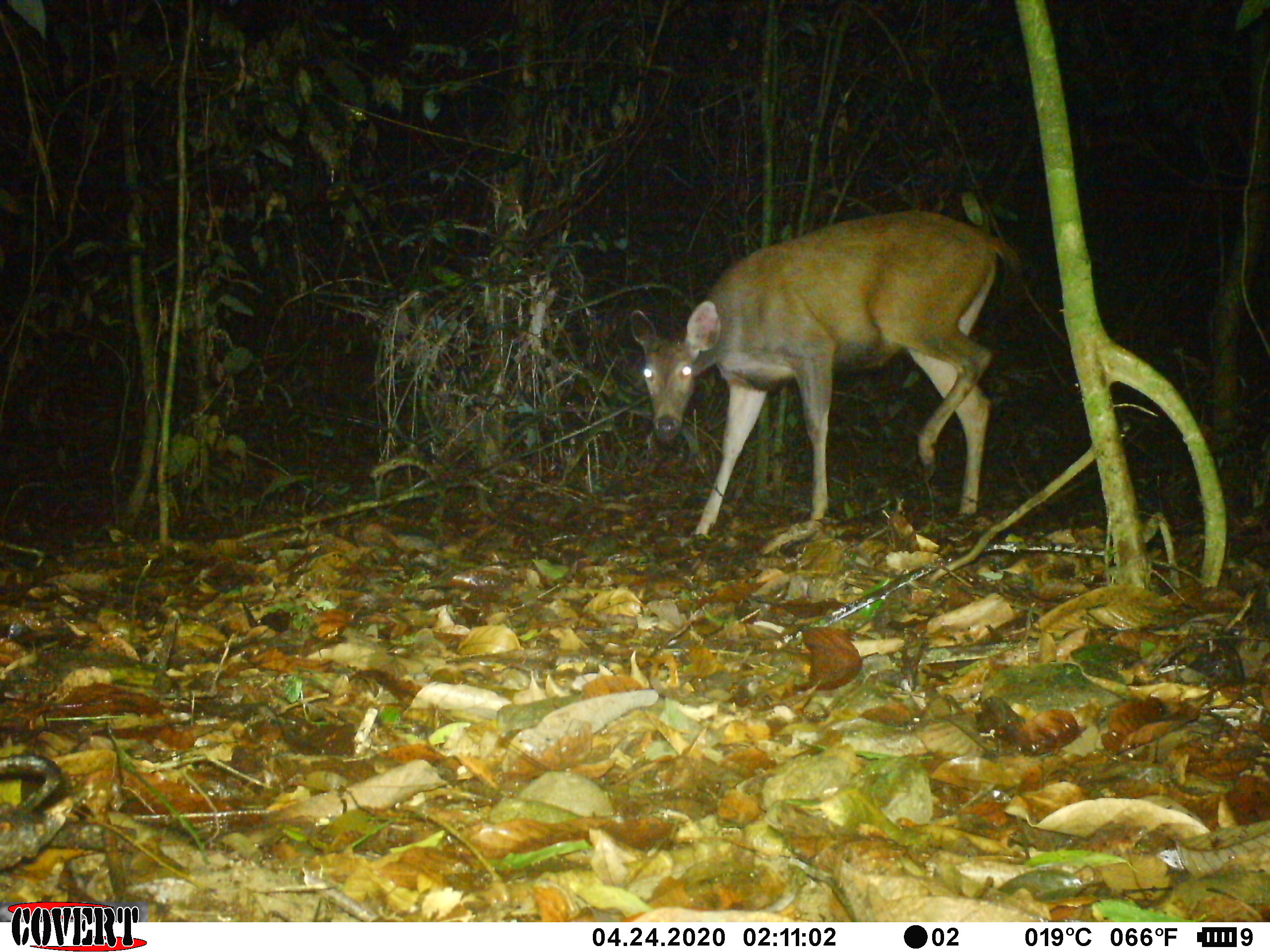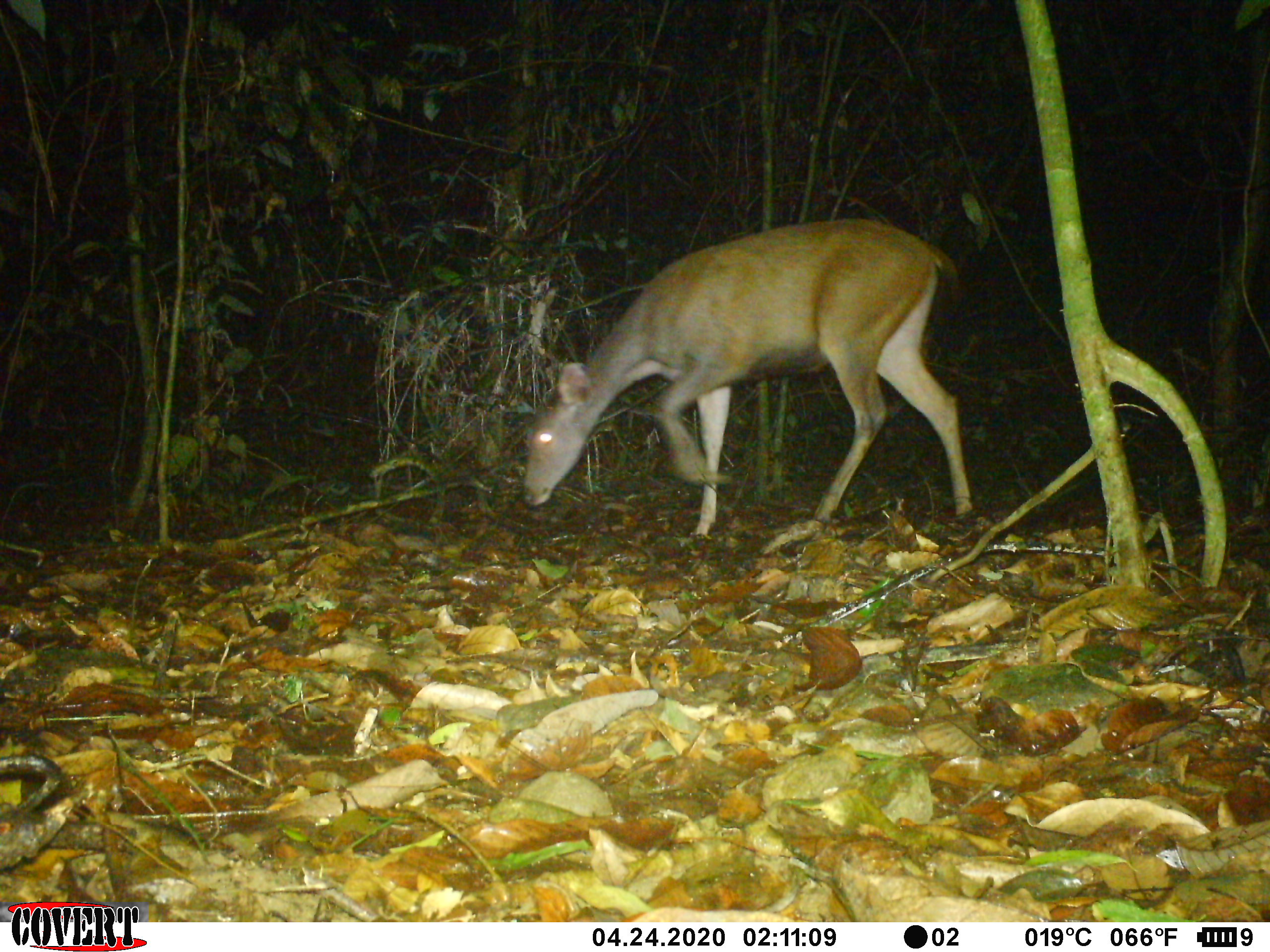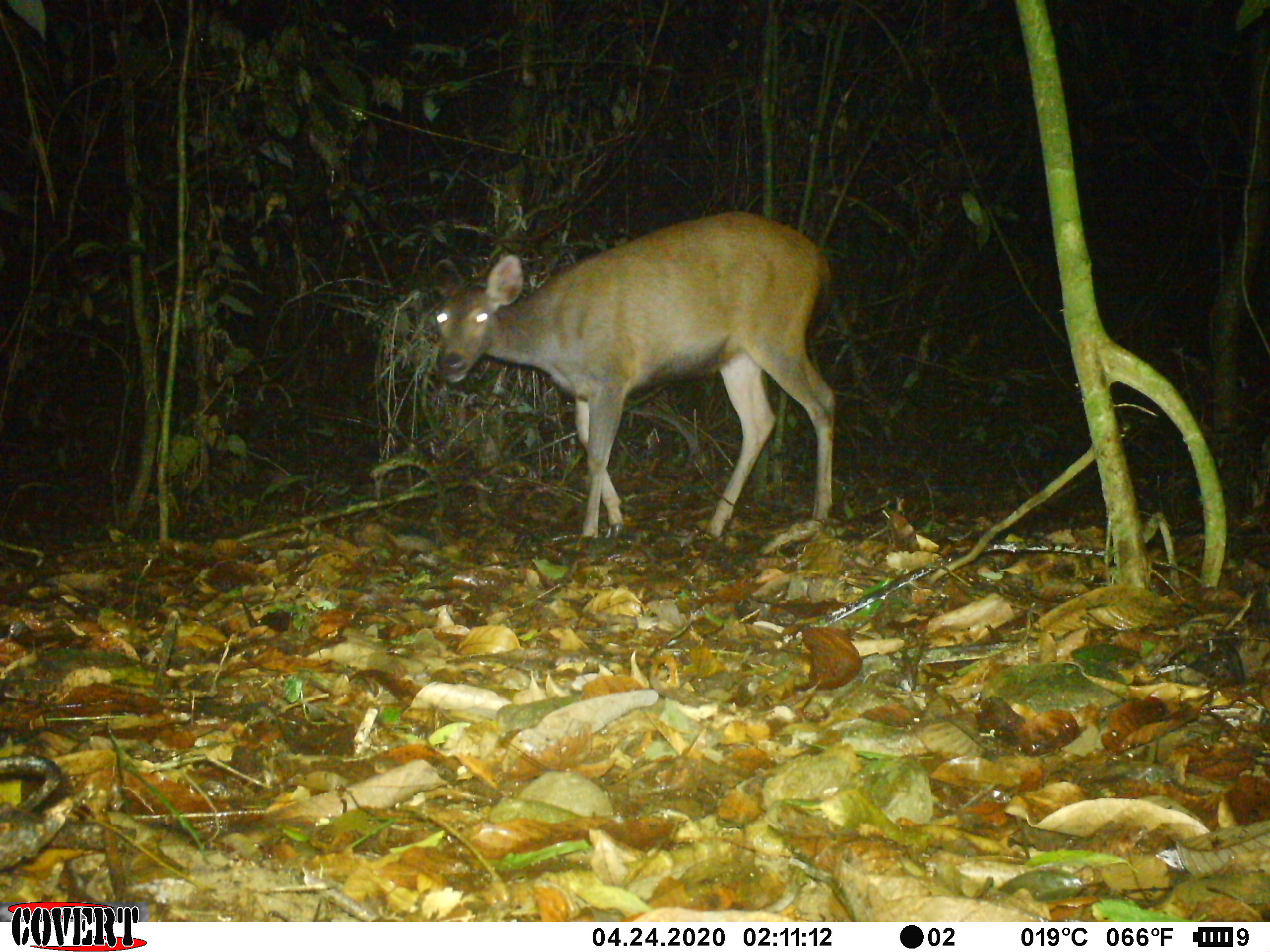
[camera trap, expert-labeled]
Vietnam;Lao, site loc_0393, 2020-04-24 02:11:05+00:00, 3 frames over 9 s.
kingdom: Animalia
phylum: Chordata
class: Mammalia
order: Artiodactyla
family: Cervidae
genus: Rusa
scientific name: Rusa unicolor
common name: sambar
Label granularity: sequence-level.